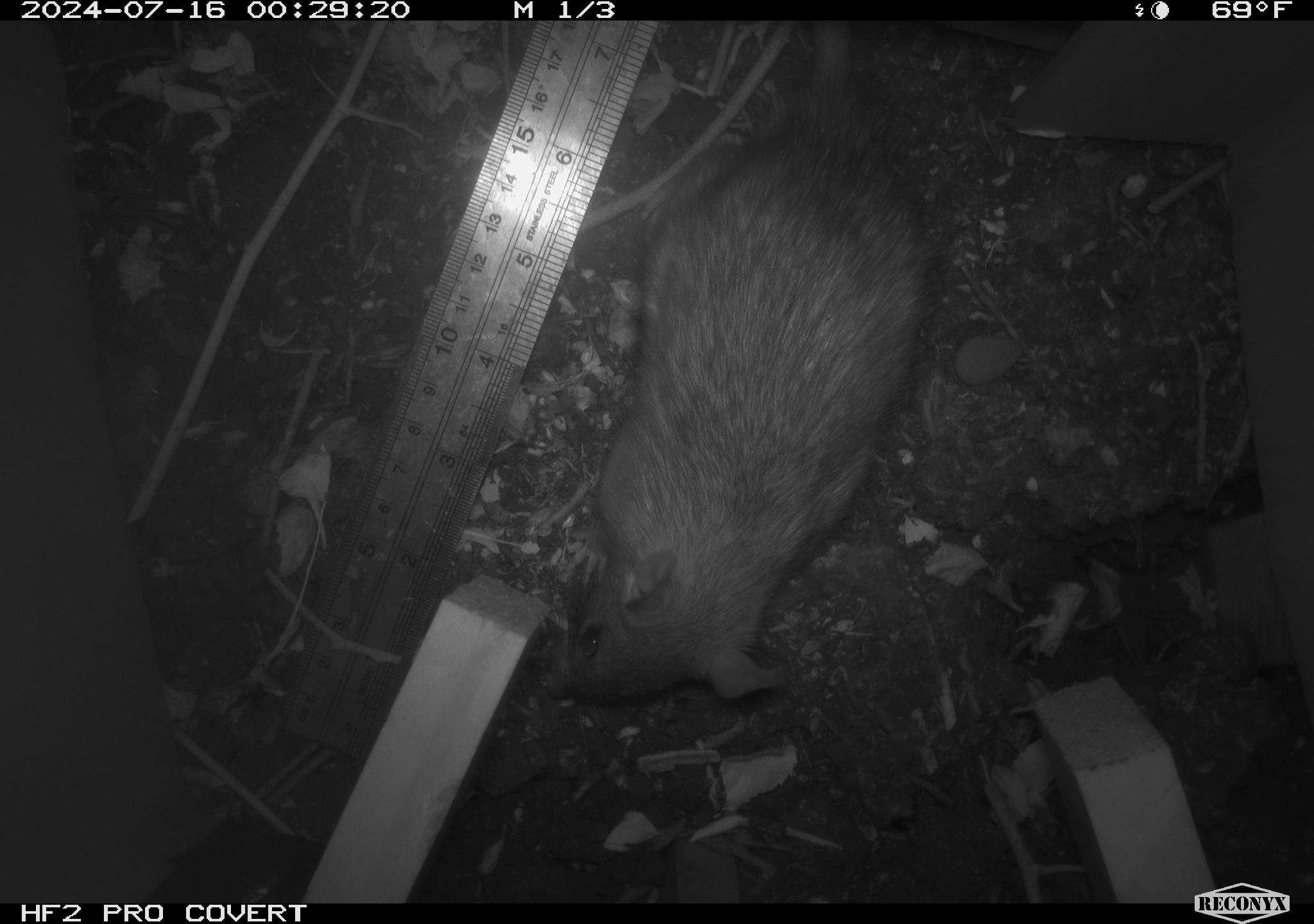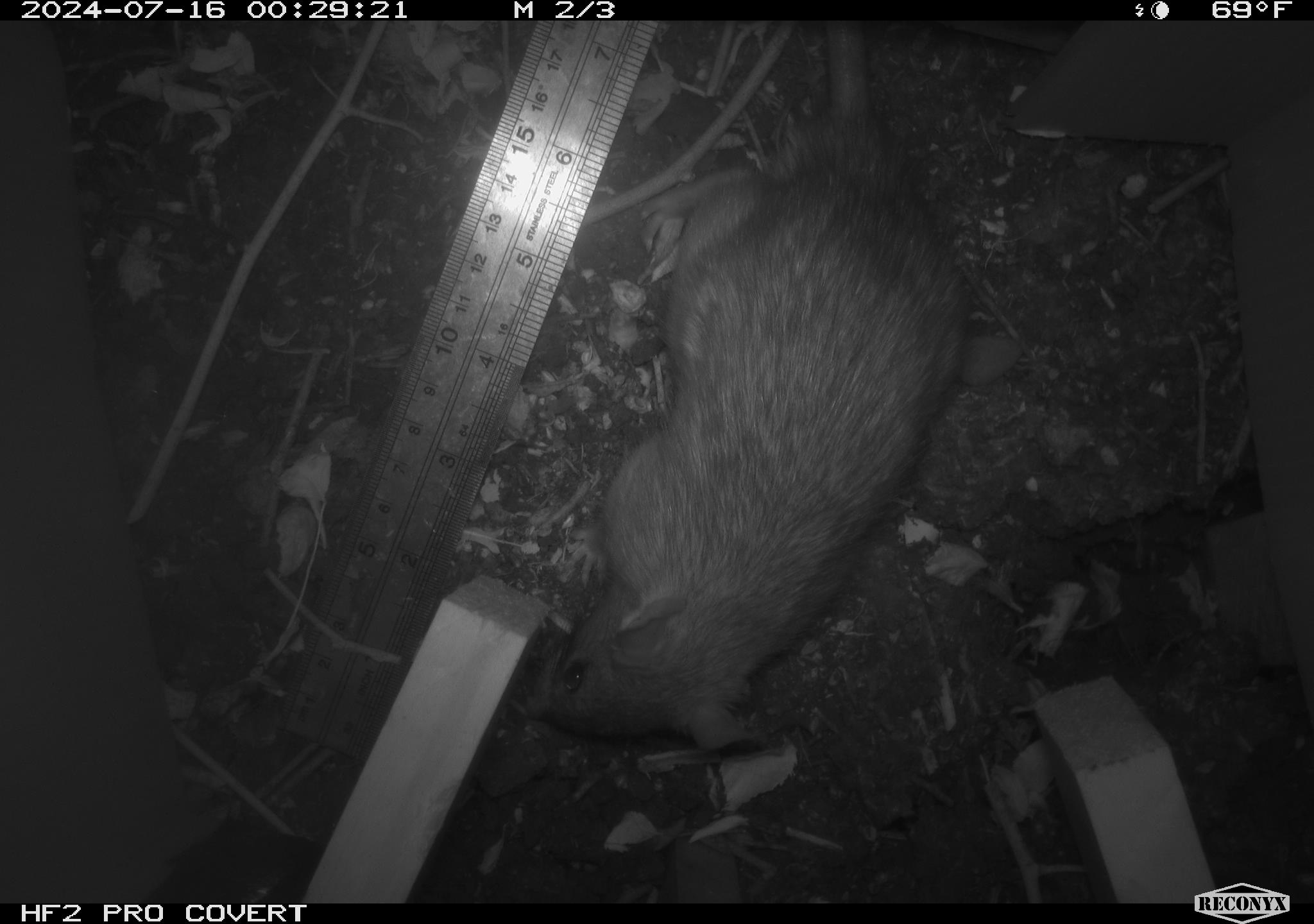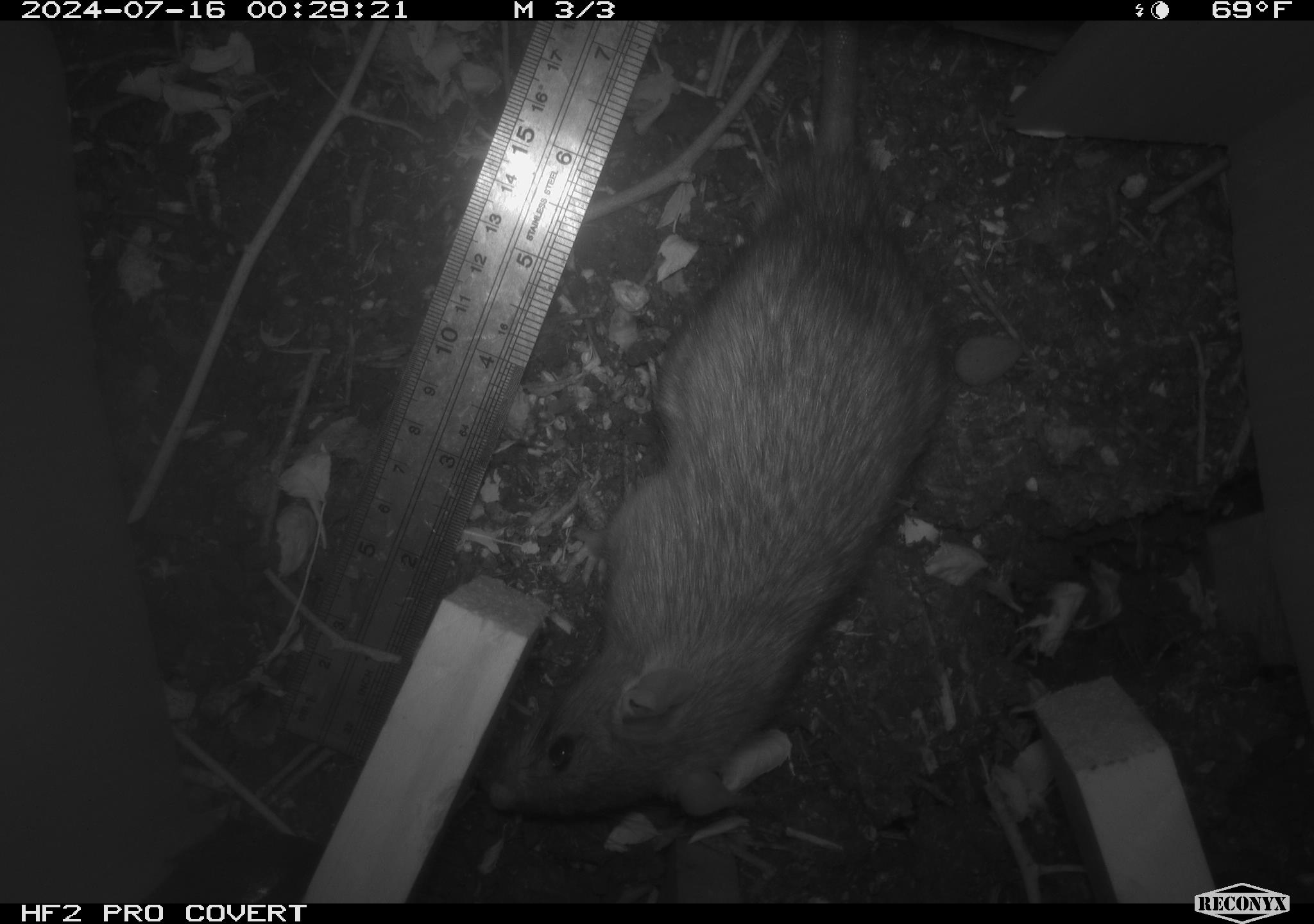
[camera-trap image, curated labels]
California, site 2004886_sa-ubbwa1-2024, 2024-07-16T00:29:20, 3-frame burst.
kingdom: Animalia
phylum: Chordata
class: Mammalia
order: Rodentia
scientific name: Rodentia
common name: woodrat or rat or mouse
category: woodrat or rat or mouse species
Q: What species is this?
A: Woodrat or rat or mouse species (woodrat or rat or mouse) (Rodentia).